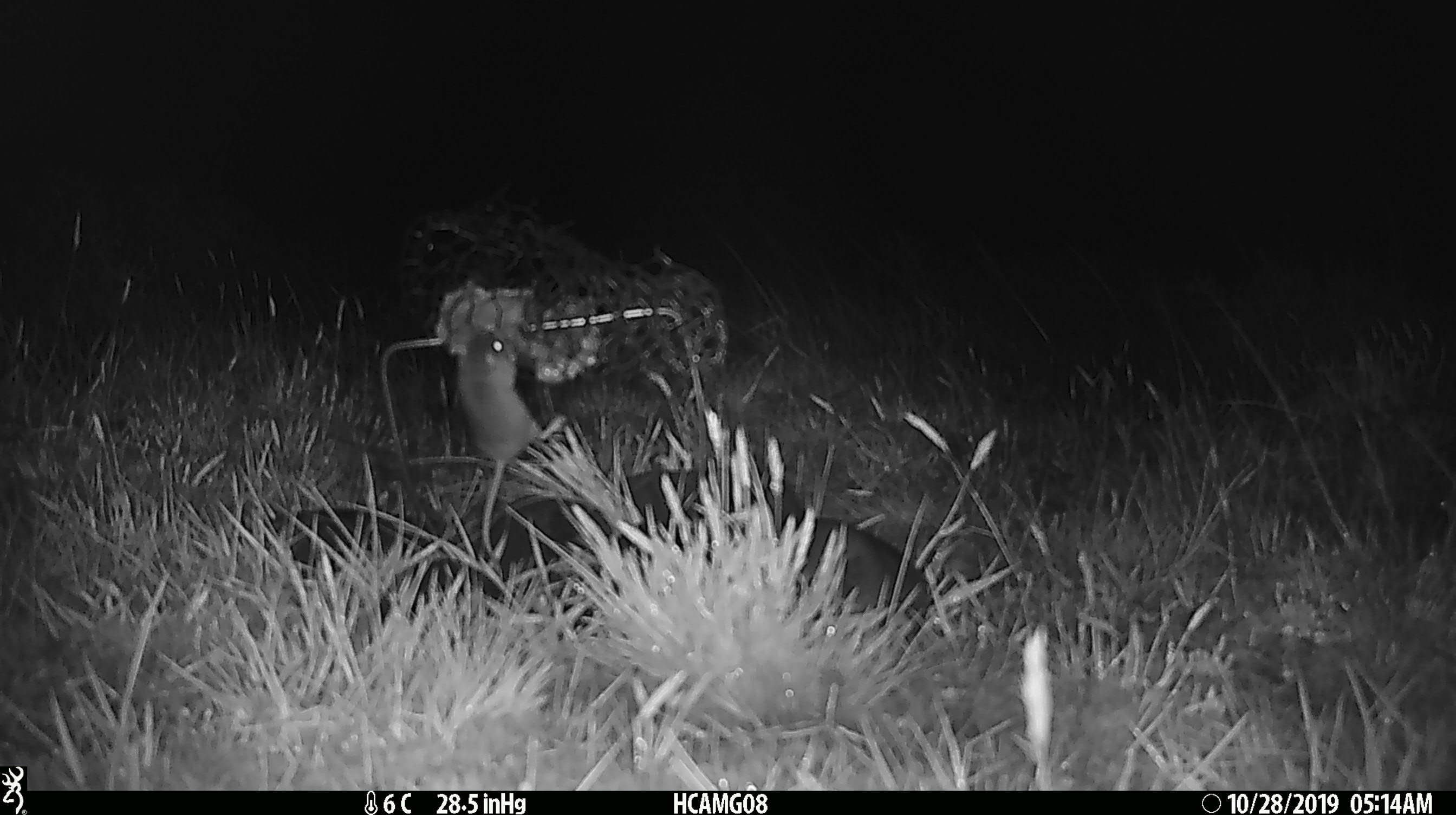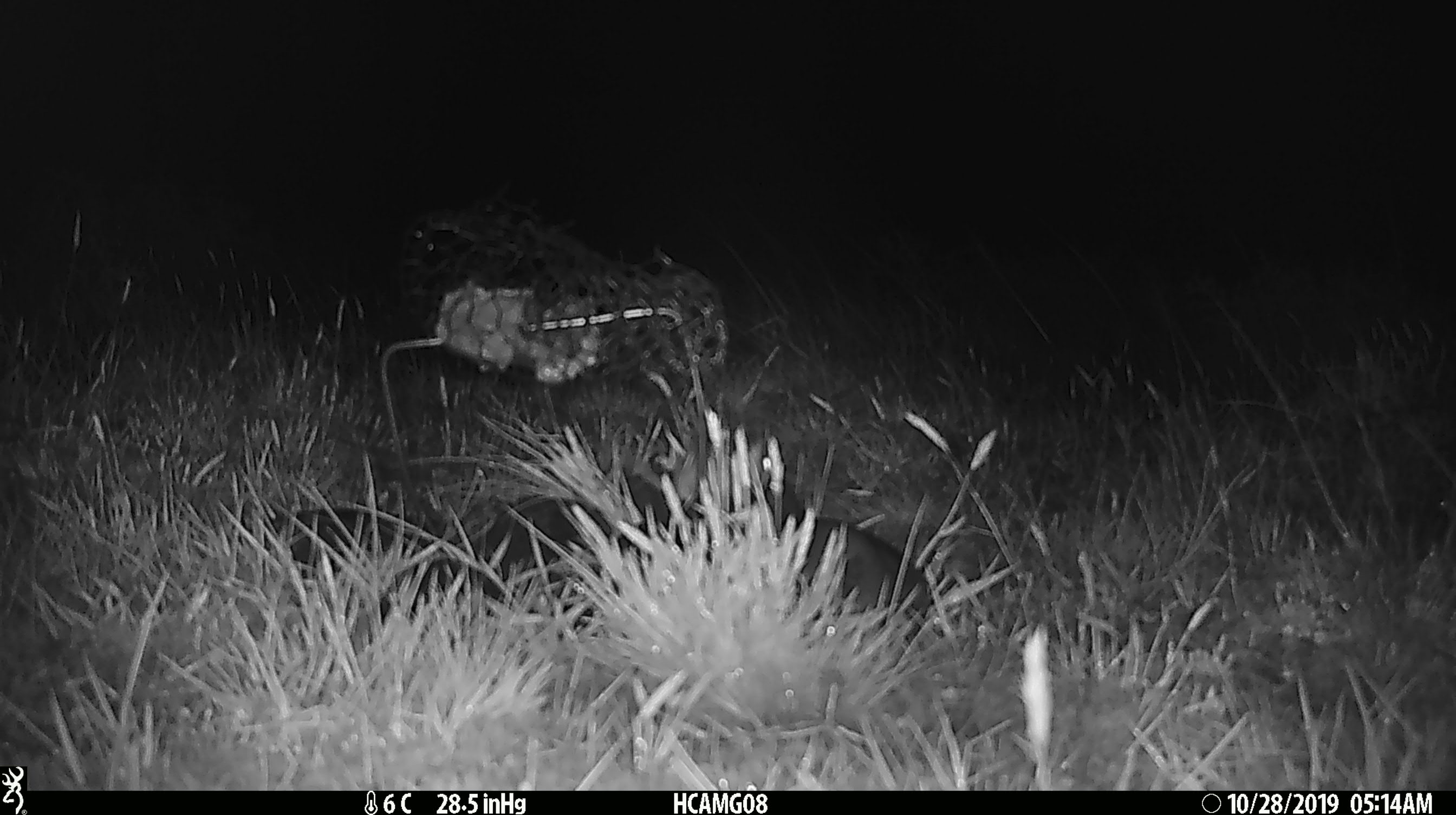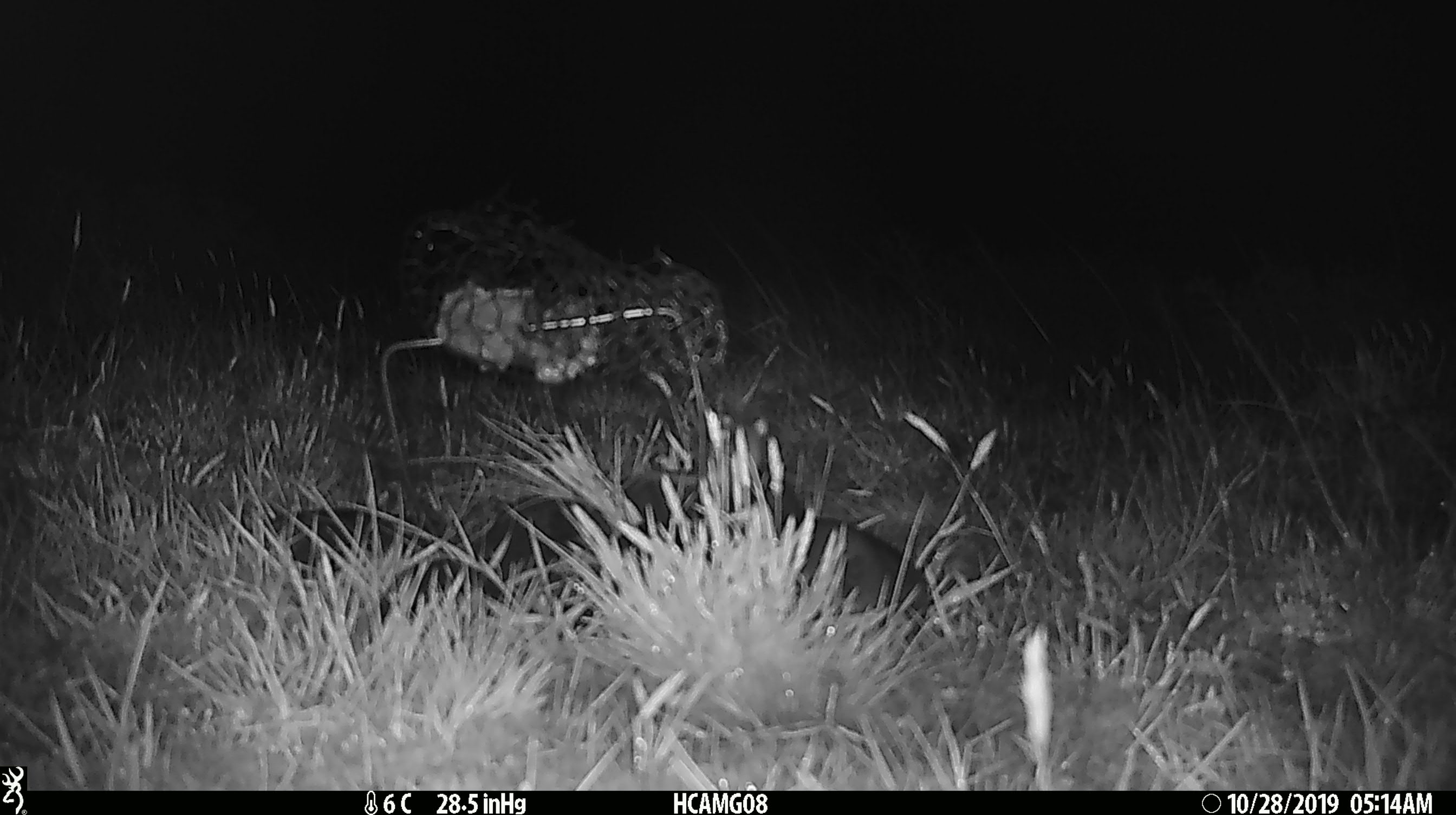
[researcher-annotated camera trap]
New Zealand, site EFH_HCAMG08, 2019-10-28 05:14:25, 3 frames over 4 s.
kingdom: Animalia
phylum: Chordata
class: Mammalia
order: Rodentia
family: Muridae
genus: Mus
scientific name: Mus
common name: mouse